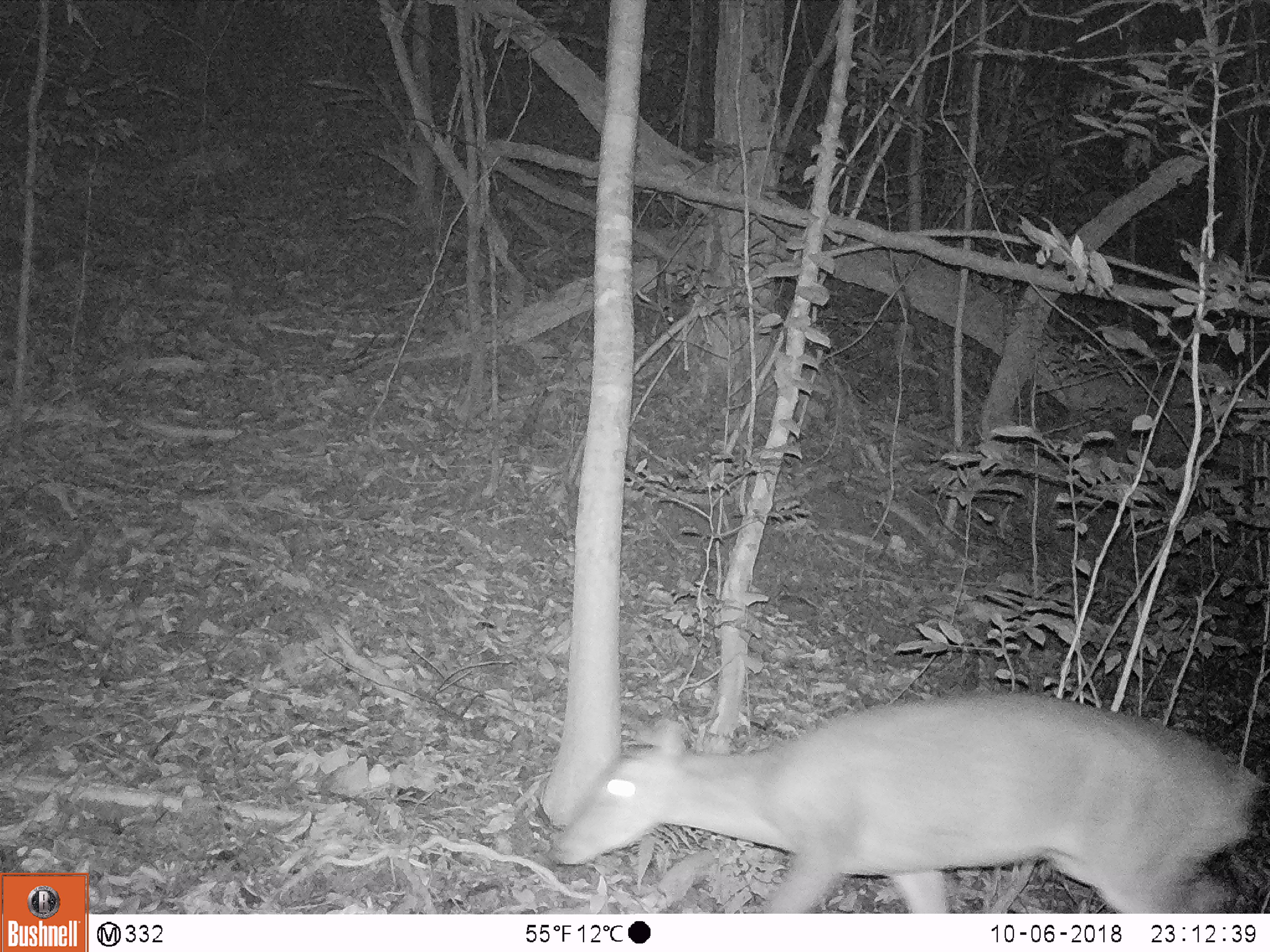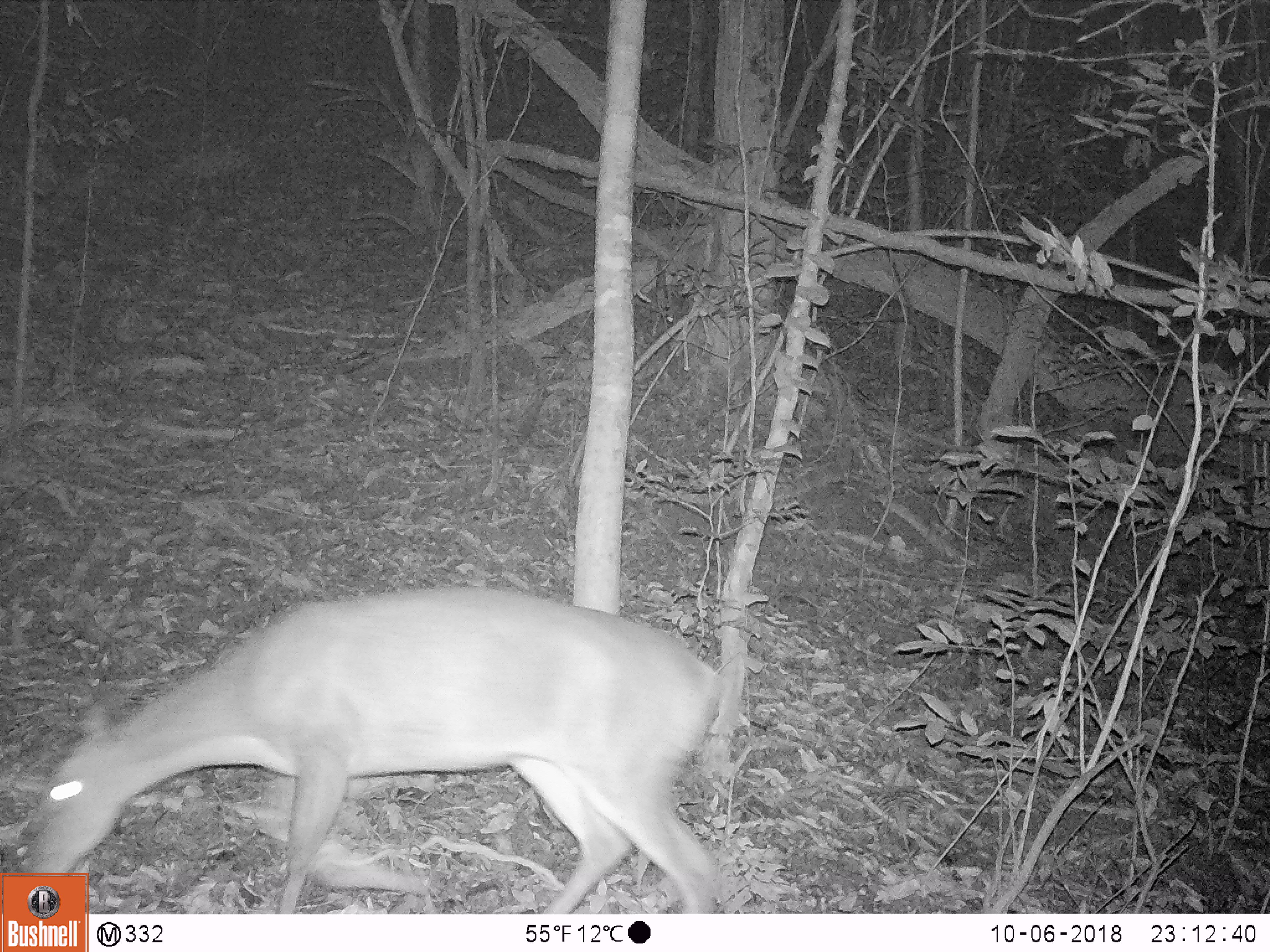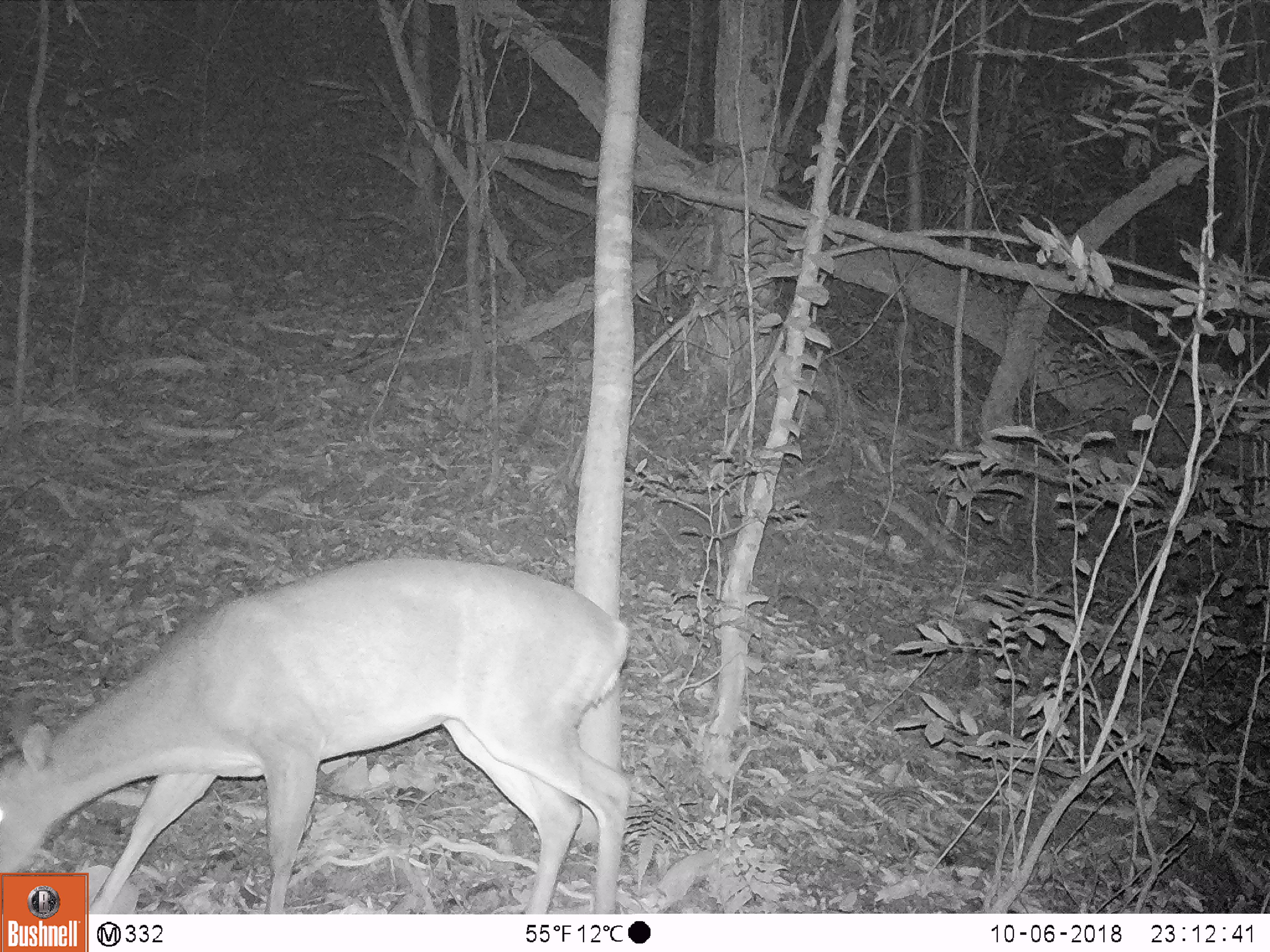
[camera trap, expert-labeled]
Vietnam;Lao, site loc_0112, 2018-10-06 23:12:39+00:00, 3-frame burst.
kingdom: Animalia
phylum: Chordata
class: Mammalia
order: Artiodactyla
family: Cervidae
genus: Muntiacus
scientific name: Muntiacus vuquangensis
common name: large-antlered muntjac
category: large antlered muntjac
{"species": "large antlered muntjac (large-antlered muntjac) (Muntiacus vuquangensis)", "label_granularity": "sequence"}